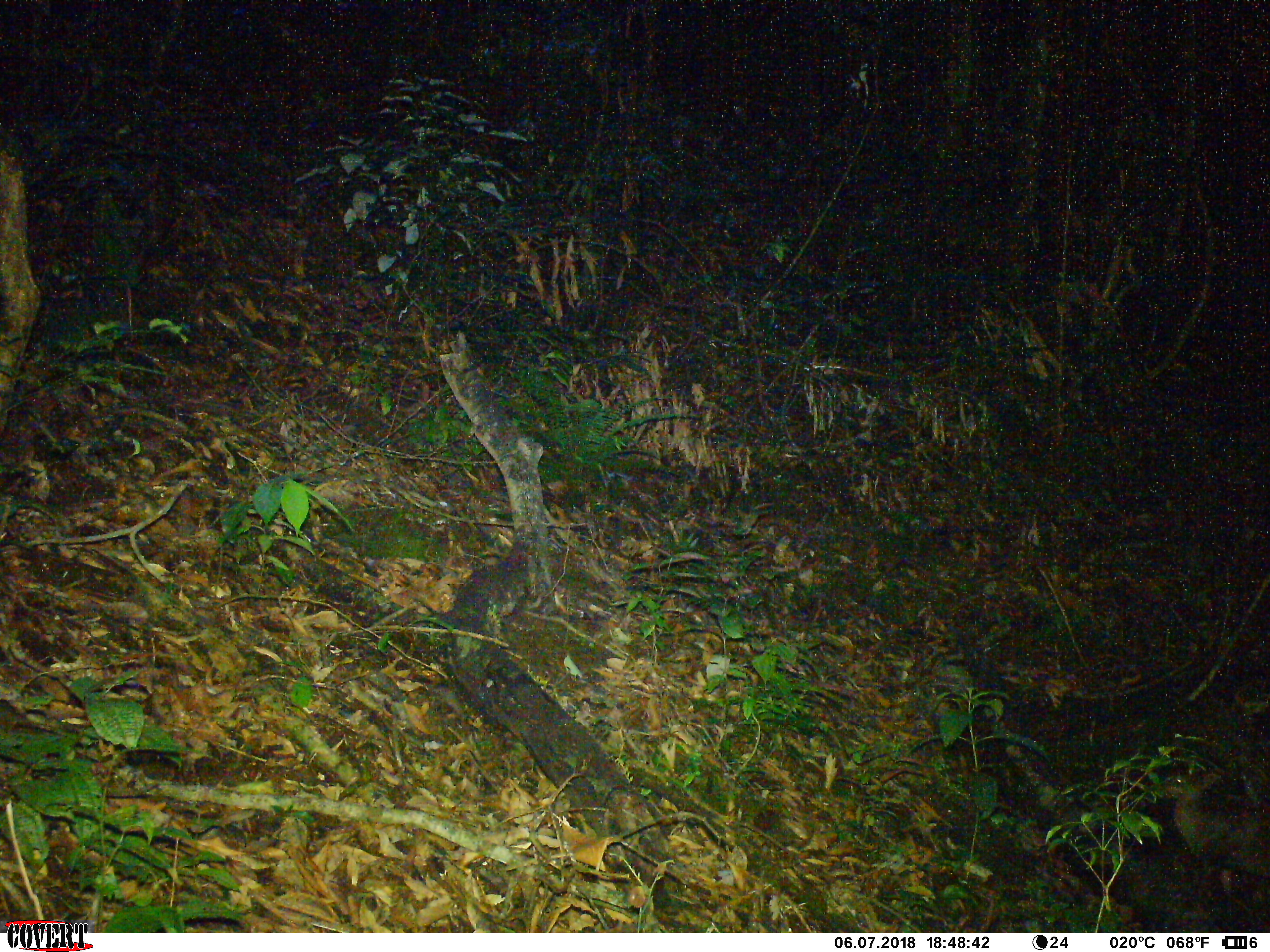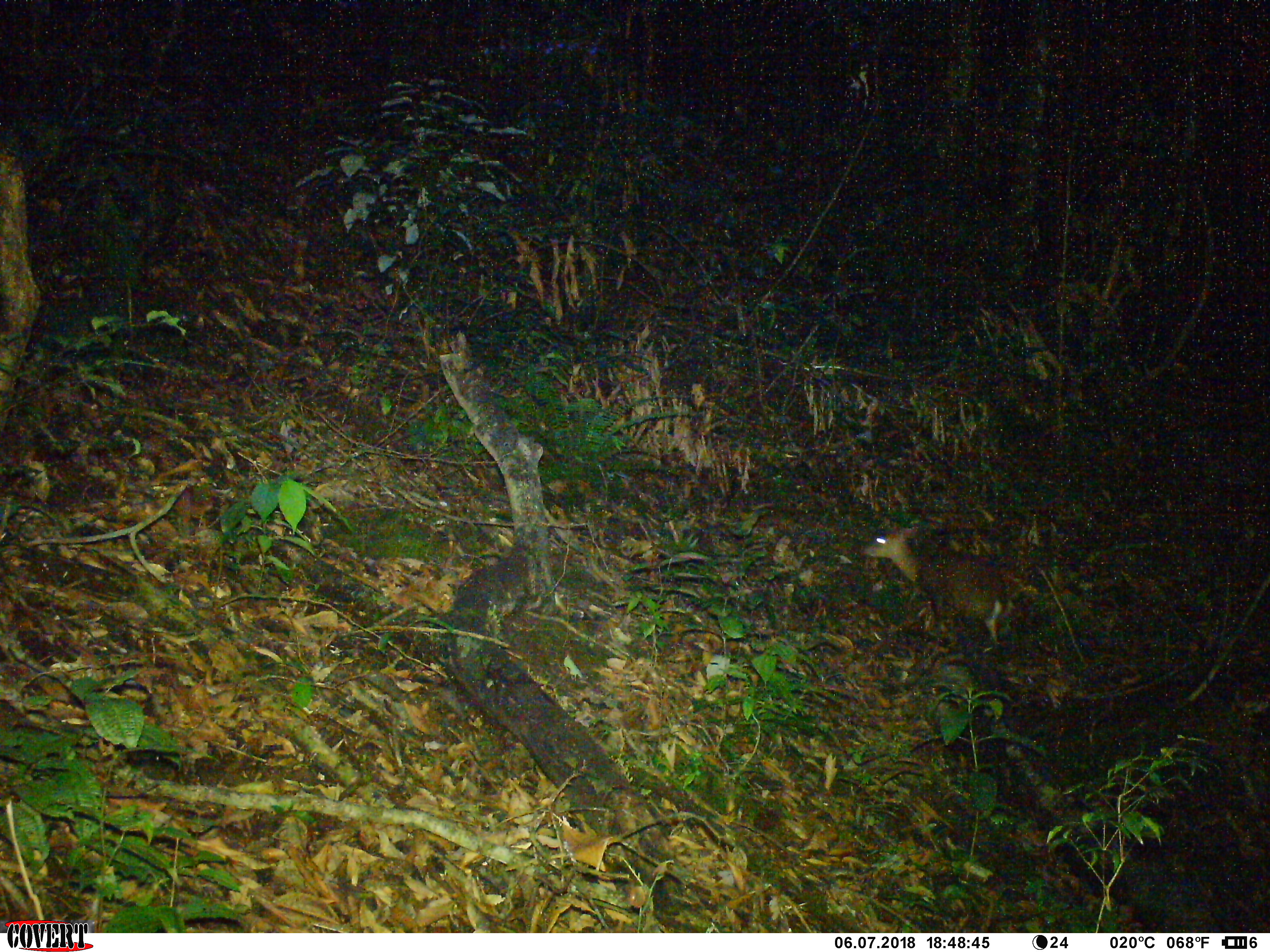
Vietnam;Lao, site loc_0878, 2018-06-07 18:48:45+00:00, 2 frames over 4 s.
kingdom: Animalia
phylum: Chordata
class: Mammalia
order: Artiodactyla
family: Cervidae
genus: Muntiacus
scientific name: Muntiacus rooseveltorum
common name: roosevelt's muntjac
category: roosevelts muntjac group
Roosevelts muntjac group (roosevelt's muntjac) (Muntiacus rooseveltorum). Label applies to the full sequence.